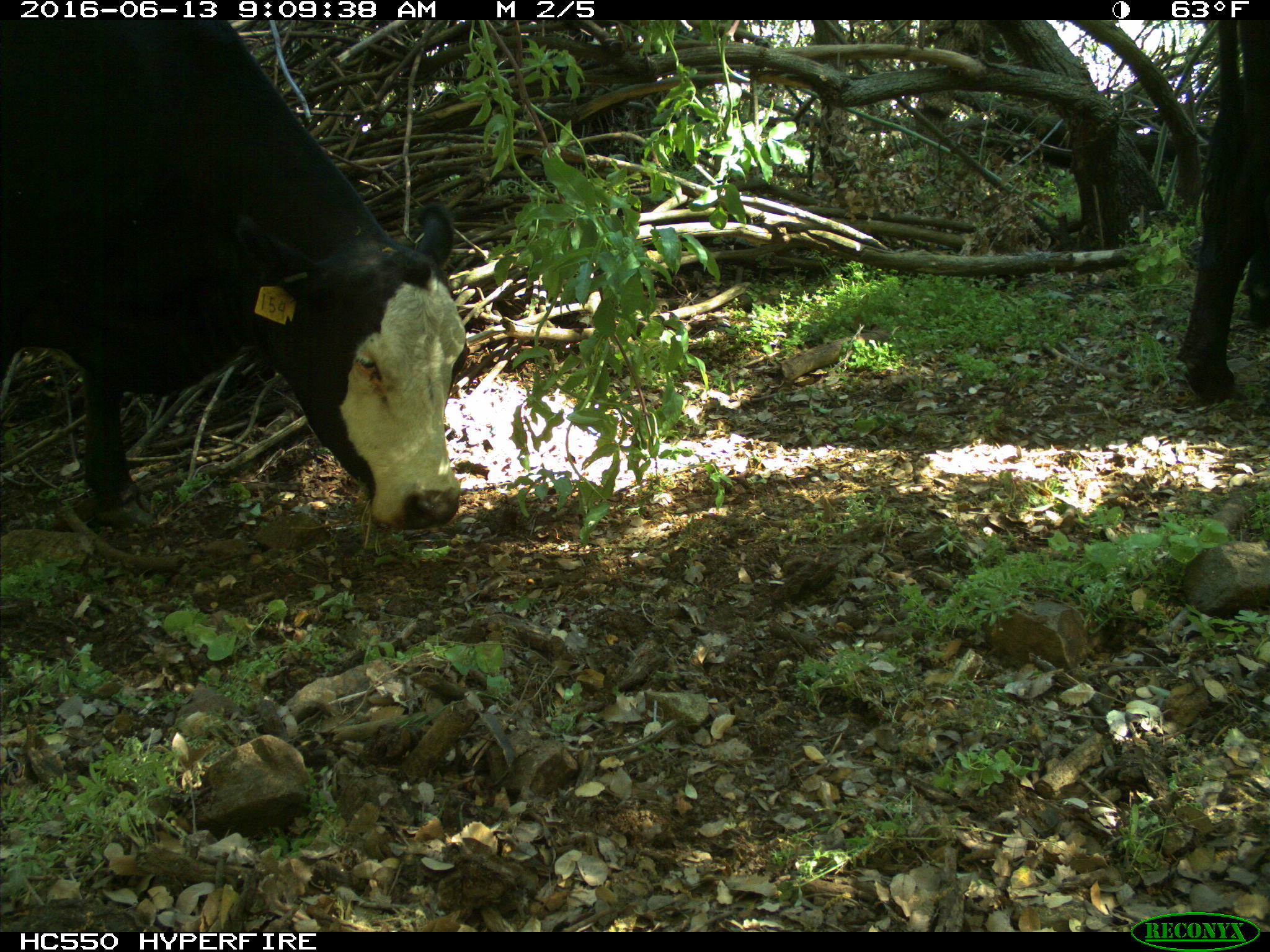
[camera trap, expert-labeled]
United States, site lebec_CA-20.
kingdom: Animalia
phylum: Chordata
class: Mammalia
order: Artiodactyla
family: Bovidae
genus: Bos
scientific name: Bos taurus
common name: domestic cow